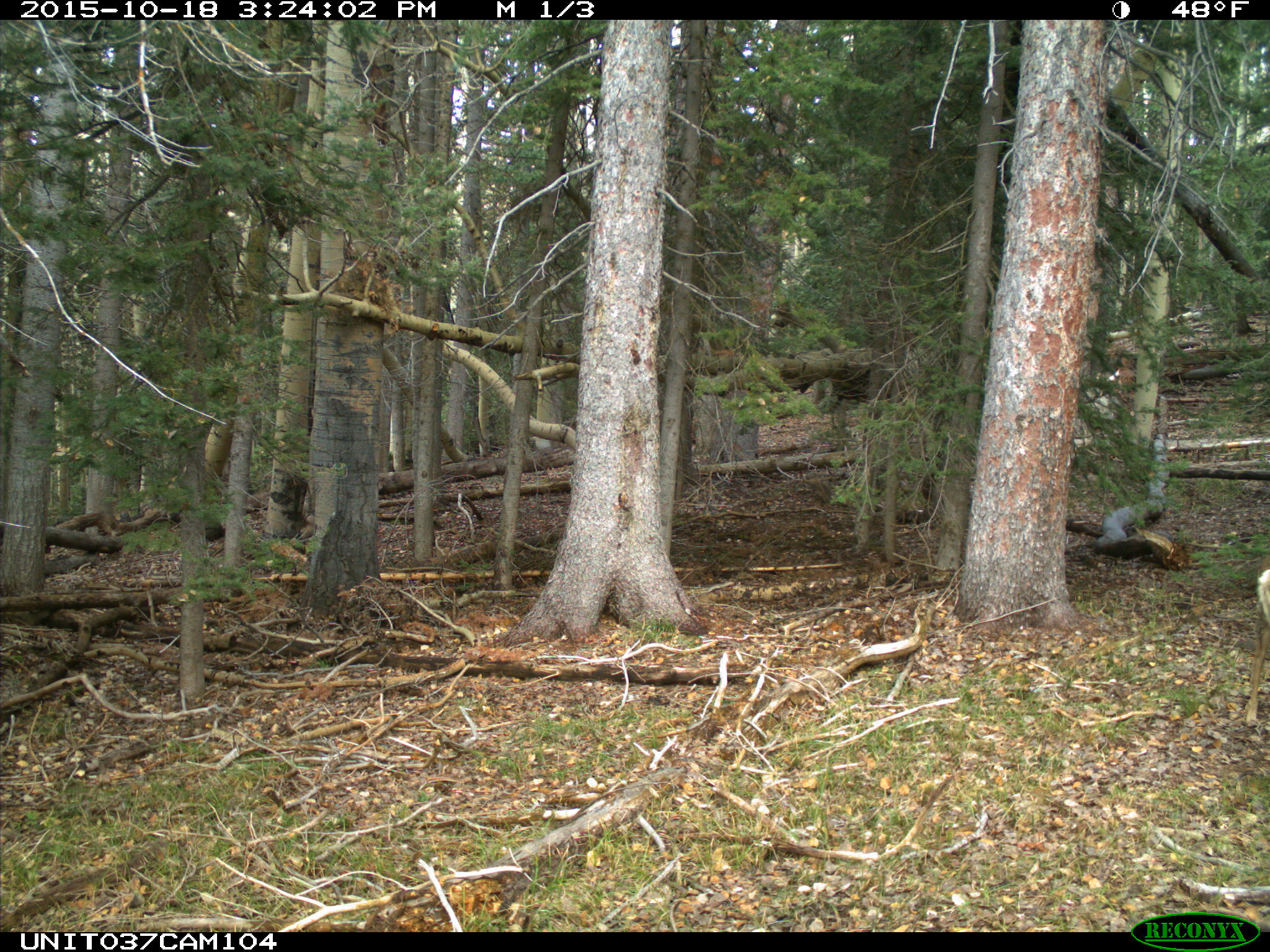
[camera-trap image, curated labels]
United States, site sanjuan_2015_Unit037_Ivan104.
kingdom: Animalia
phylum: Chordata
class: Mammalia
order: Artiodactyla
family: Cervidae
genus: Odocoileus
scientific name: Odocoileus hemionus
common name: mule deer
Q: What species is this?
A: Odocoileus hemionus (mule deer).